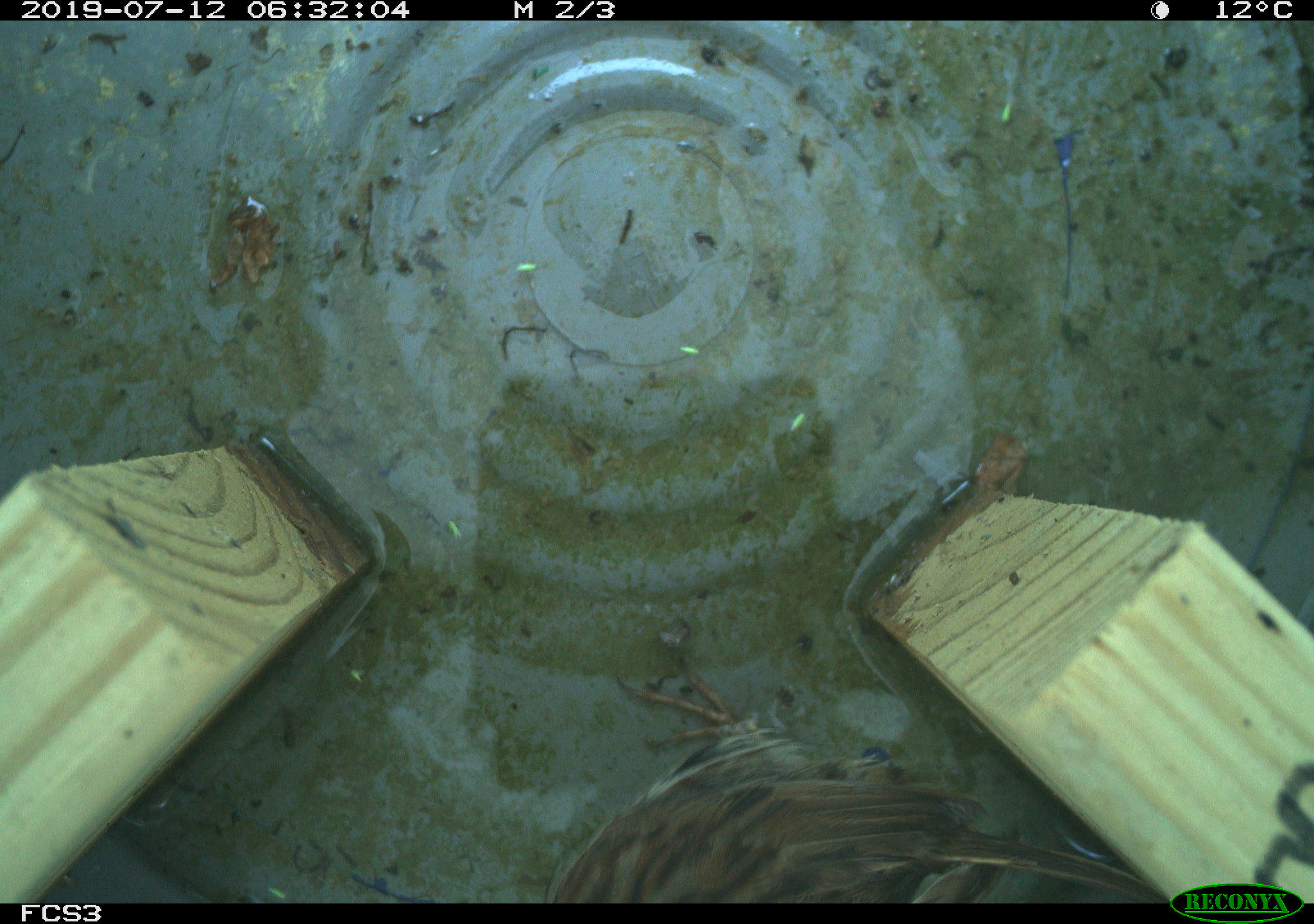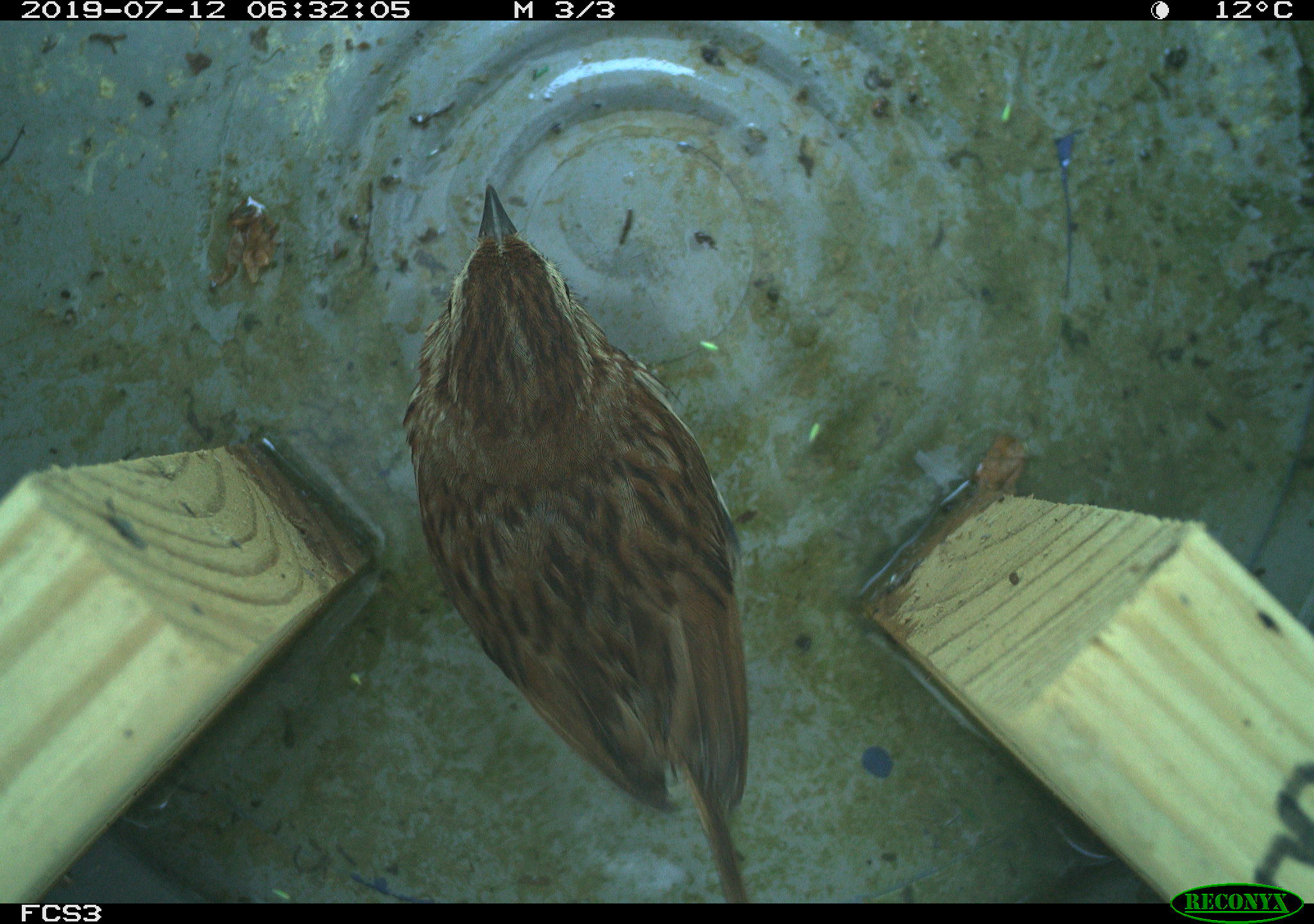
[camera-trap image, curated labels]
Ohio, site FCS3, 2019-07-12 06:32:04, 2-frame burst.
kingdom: Animalia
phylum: Chordata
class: Aves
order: Passeriformes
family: Passerellidae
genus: Melospiza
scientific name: Melospiza melodia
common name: song sparrow